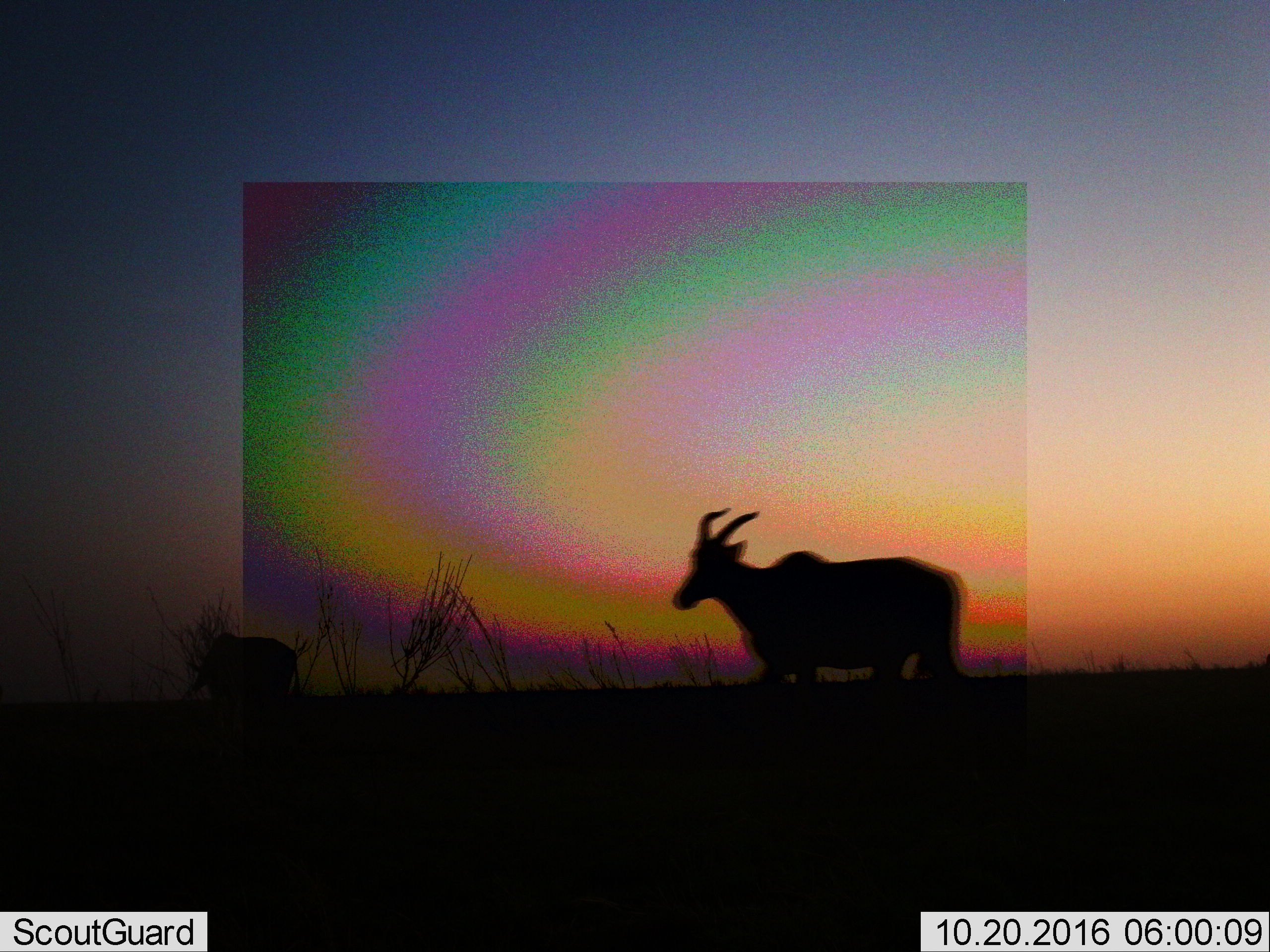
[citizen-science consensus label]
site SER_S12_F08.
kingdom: Animalia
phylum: Chordata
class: Mammalia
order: Artiodactyla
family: Bovidae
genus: Damaliscus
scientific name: Damaliscus lunatus jimela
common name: topi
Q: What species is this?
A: Topi (Damaliscus lunatus jimela).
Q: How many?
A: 2.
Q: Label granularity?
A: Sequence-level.